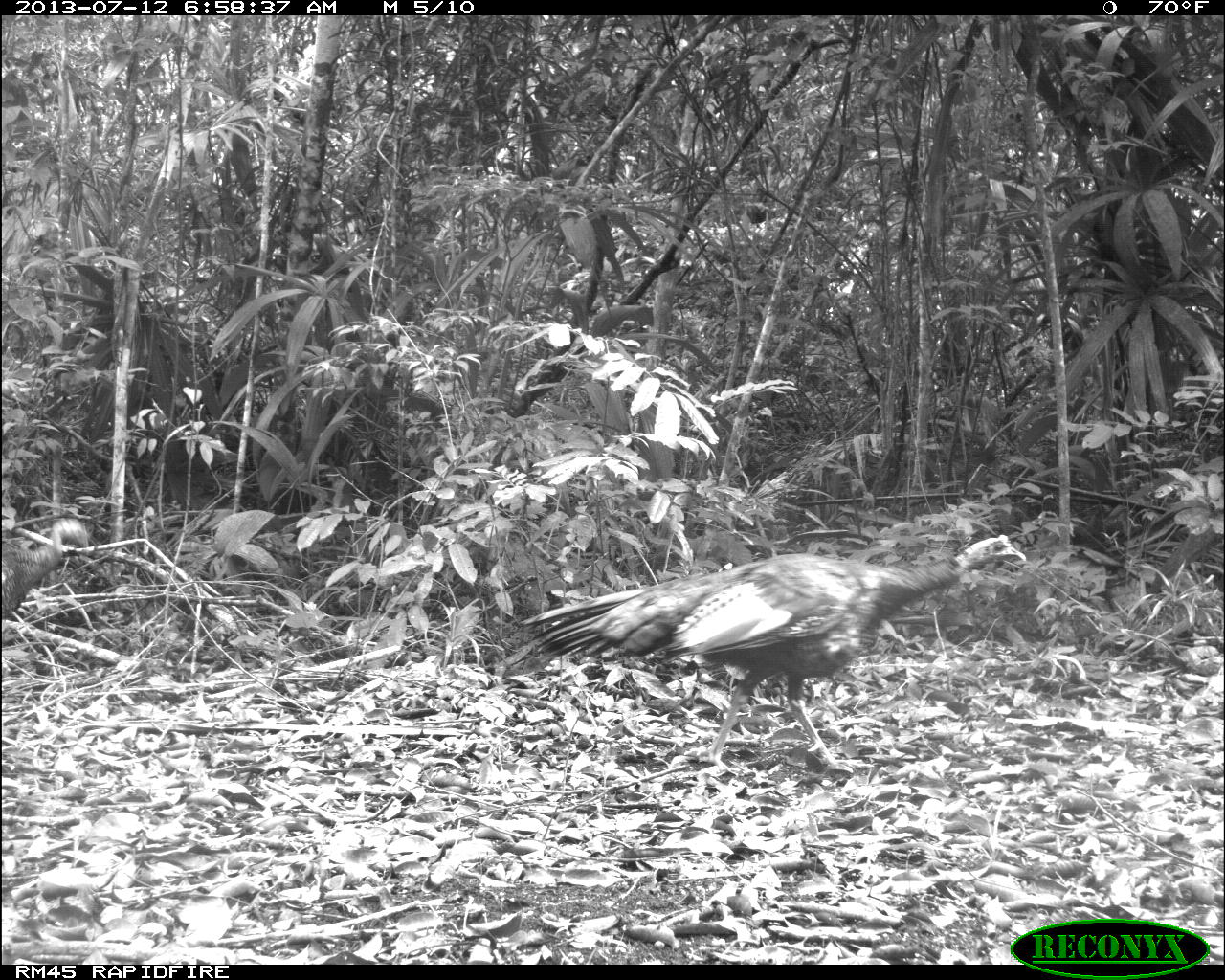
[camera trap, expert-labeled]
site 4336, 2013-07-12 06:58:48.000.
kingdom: Animalia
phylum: Chordata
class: Aves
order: Galliformes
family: Phasianidae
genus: Meleagris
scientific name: Meleagris ocellata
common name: ocellated turkey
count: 2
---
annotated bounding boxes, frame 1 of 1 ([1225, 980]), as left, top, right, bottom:
meleagris ocellata: 522, 534, 1026, 774; 1, 517, 92, 622